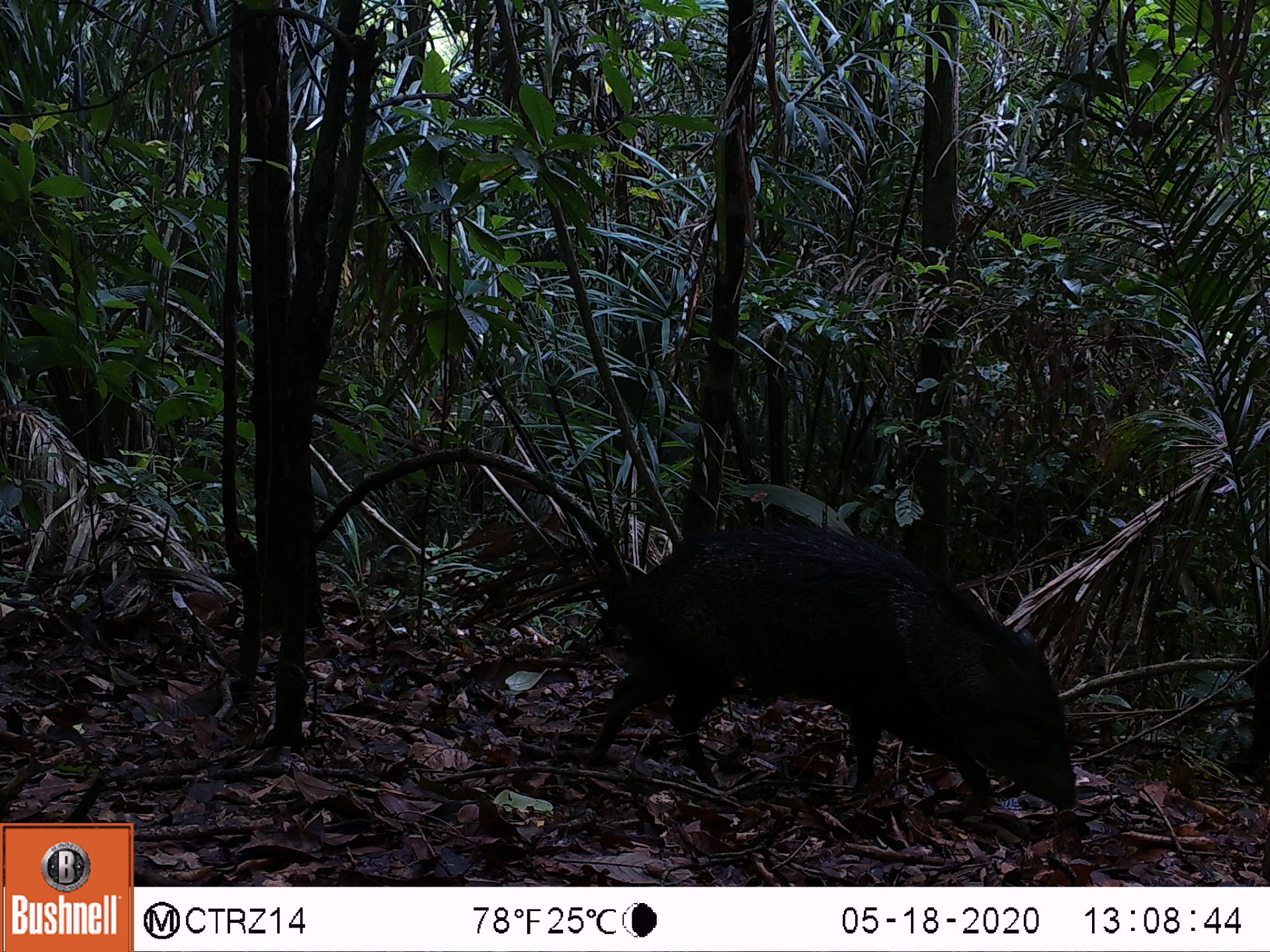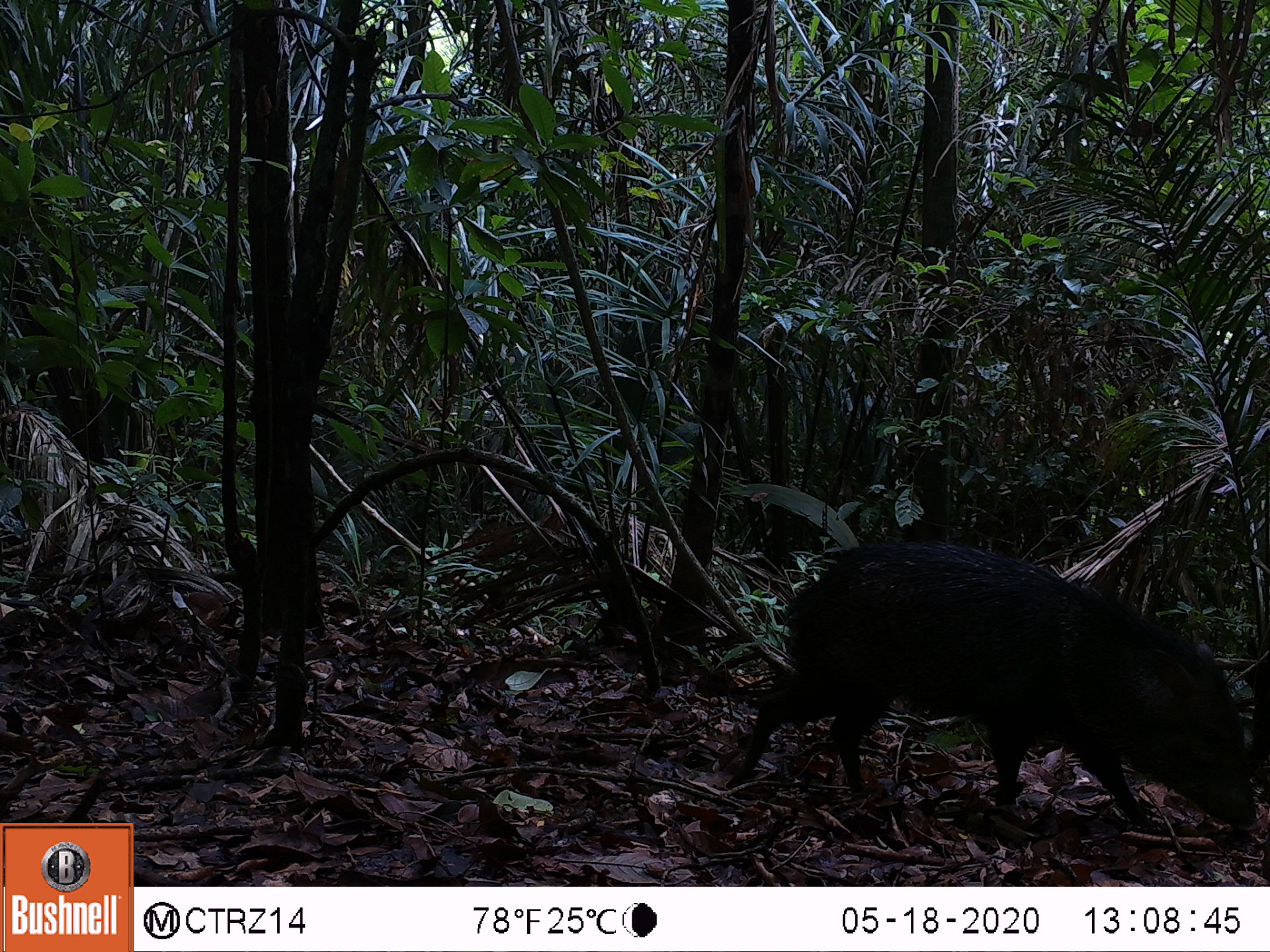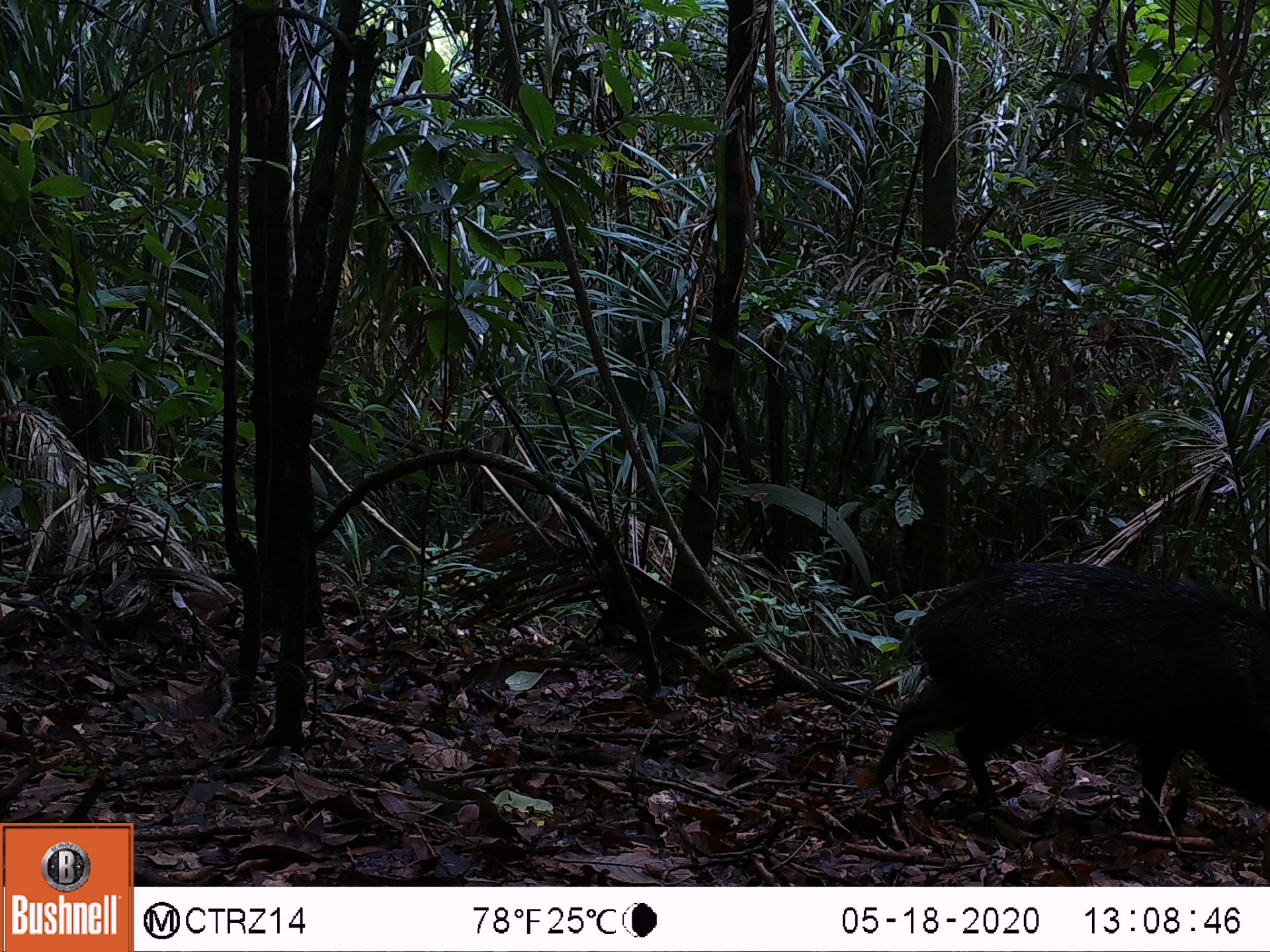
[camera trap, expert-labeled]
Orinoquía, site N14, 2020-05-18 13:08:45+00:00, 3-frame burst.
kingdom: Animalia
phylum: Chordata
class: Mammalia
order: Artiodactyla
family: Tayassuidae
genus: Pecari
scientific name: Pecari tajacu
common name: collared peccary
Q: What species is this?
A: Collared peccary (Pecari tajacu).